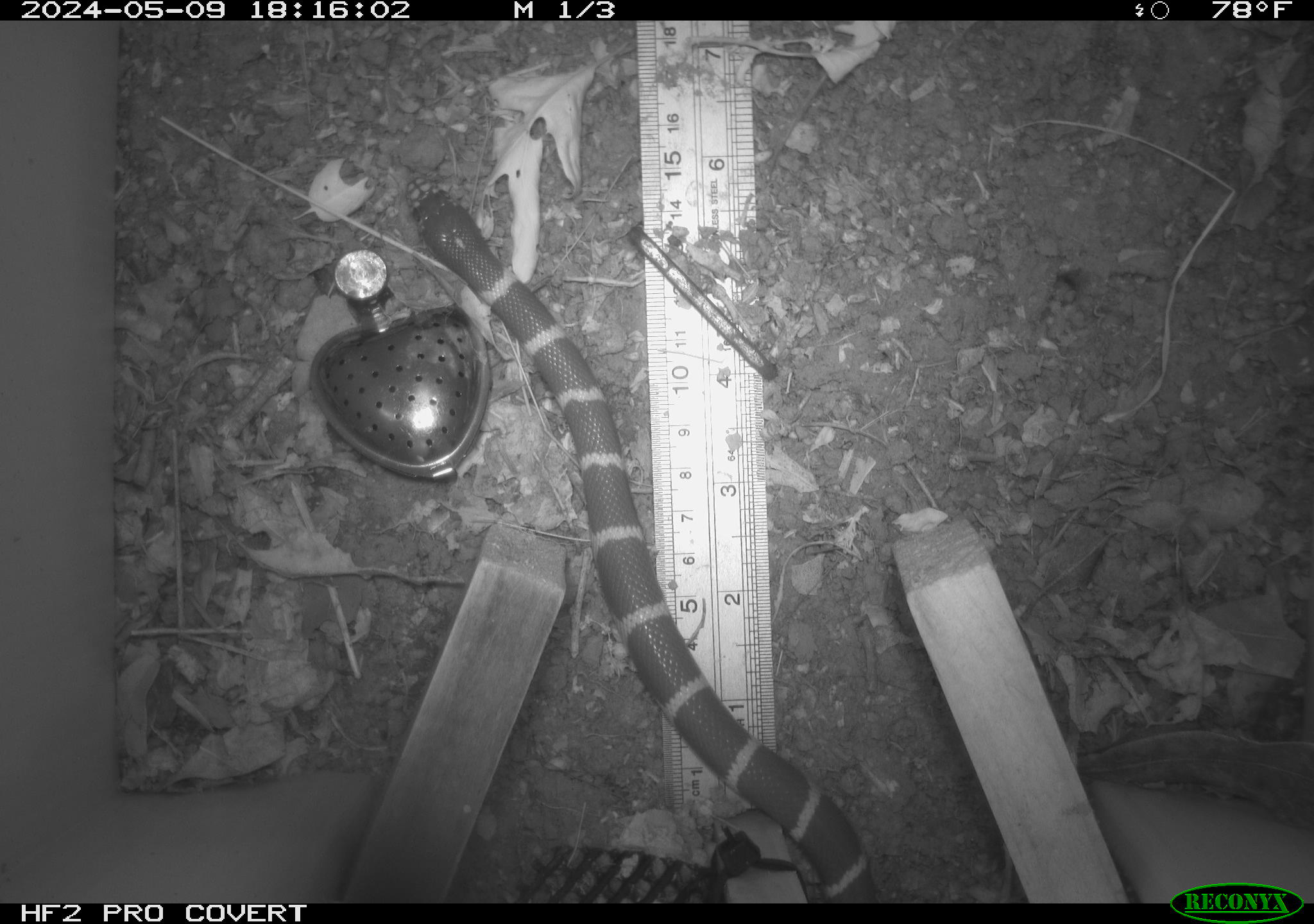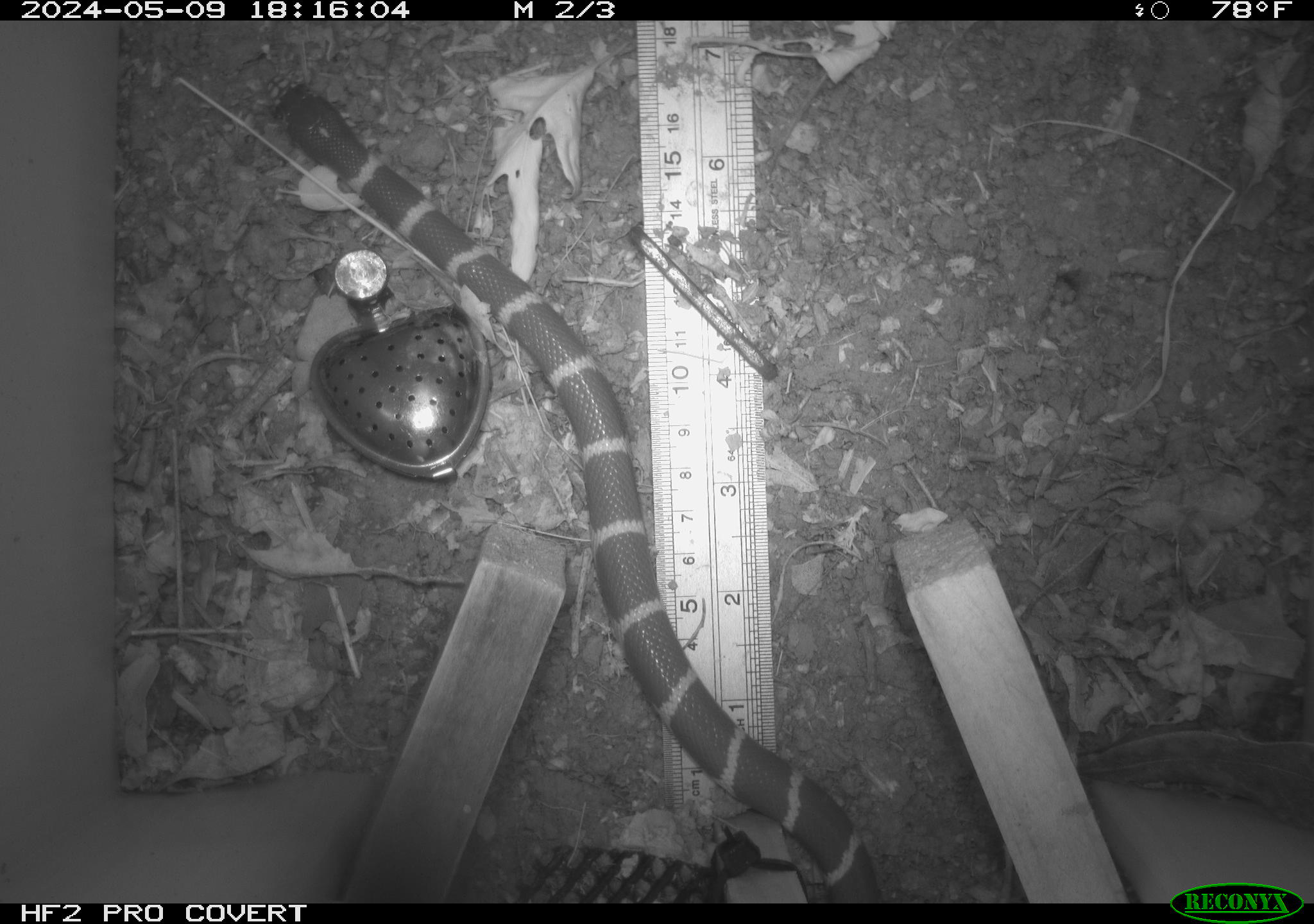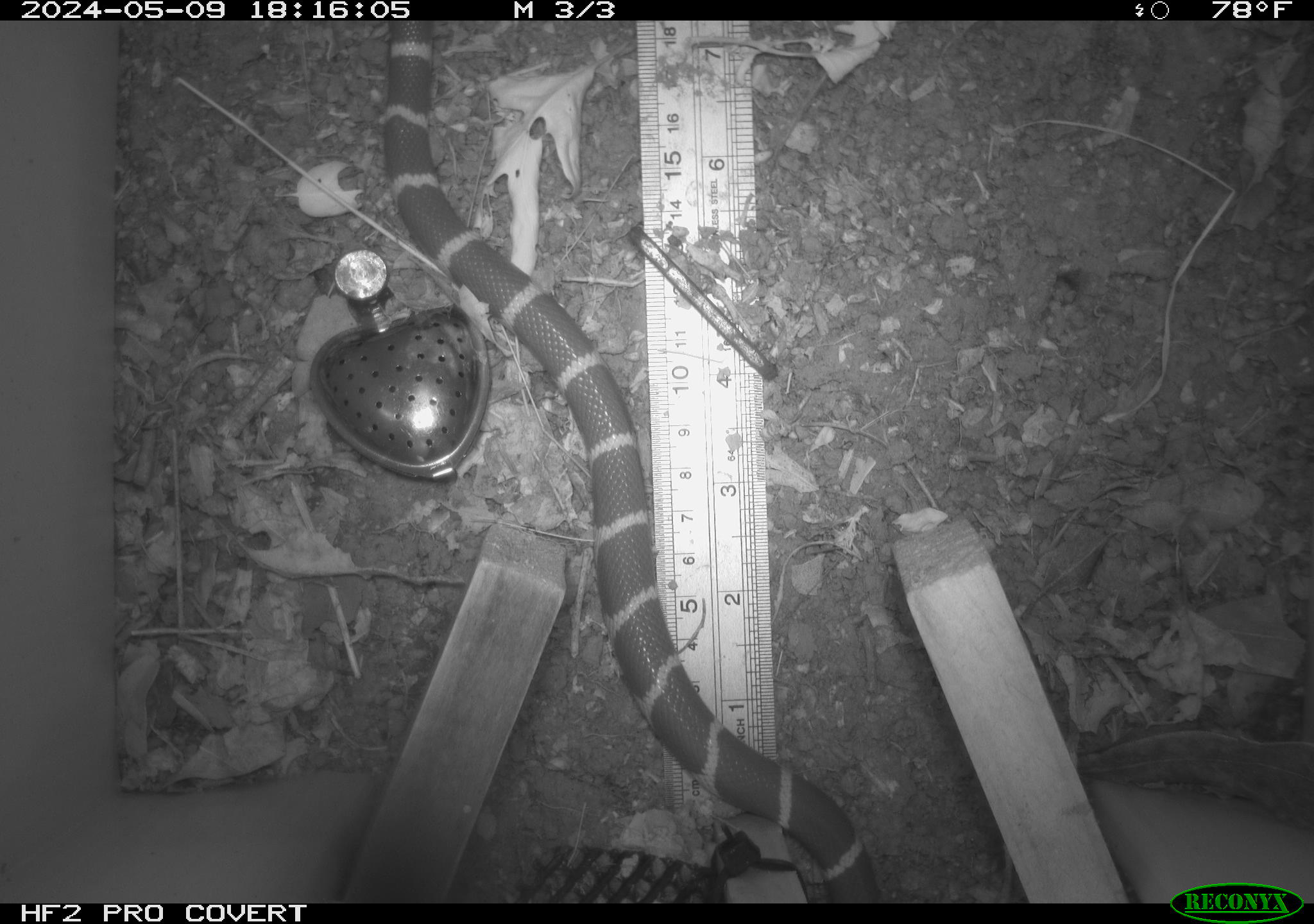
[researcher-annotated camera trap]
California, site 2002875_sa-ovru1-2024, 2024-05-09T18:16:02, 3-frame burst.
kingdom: Animalia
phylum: Chordata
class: Reptilia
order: Squamata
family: Colubridae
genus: Lampropeltis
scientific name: Lampropeltis californiae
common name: california kingsnake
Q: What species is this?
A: California kingsnake (Lampropeltis californiae).